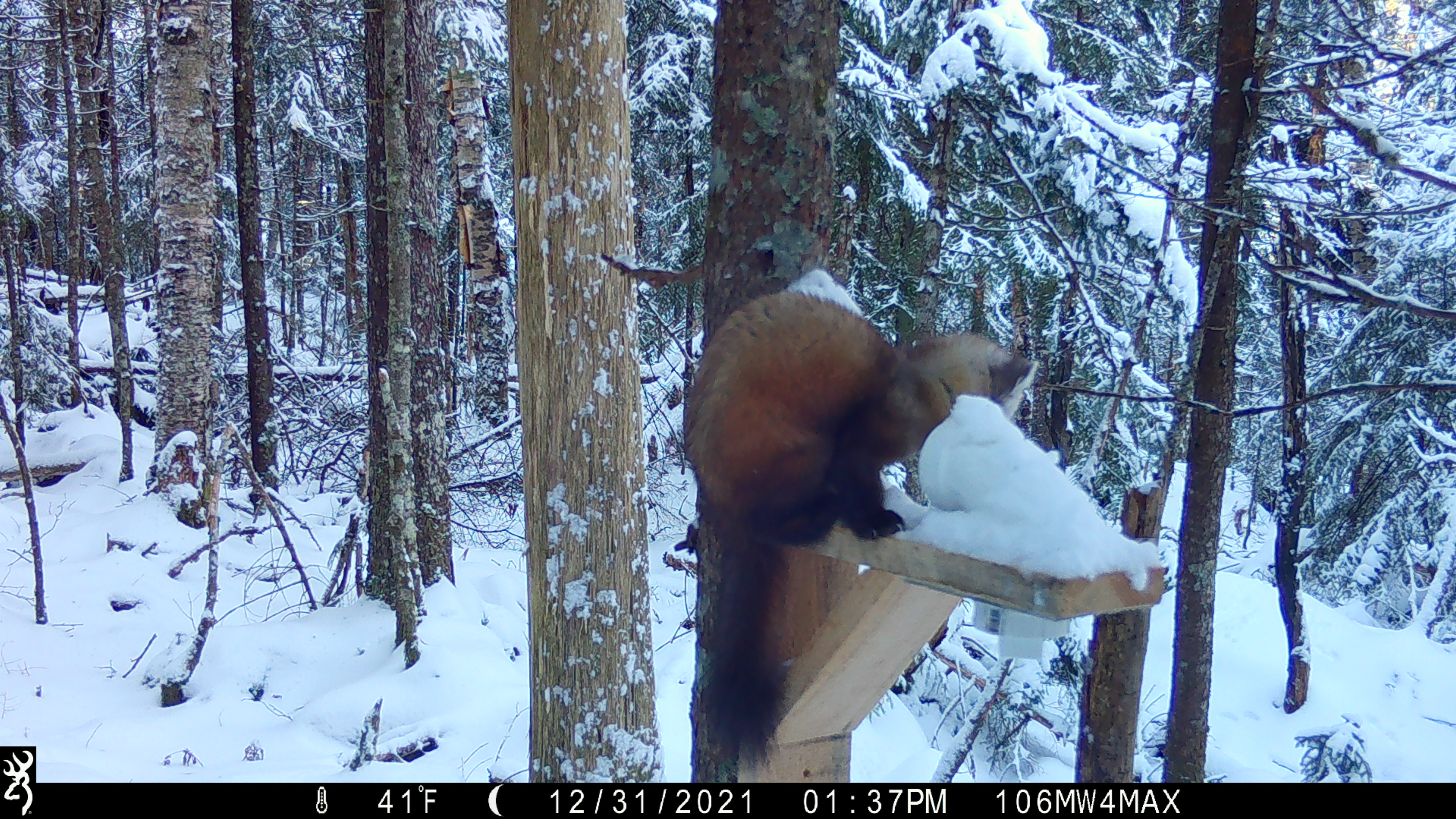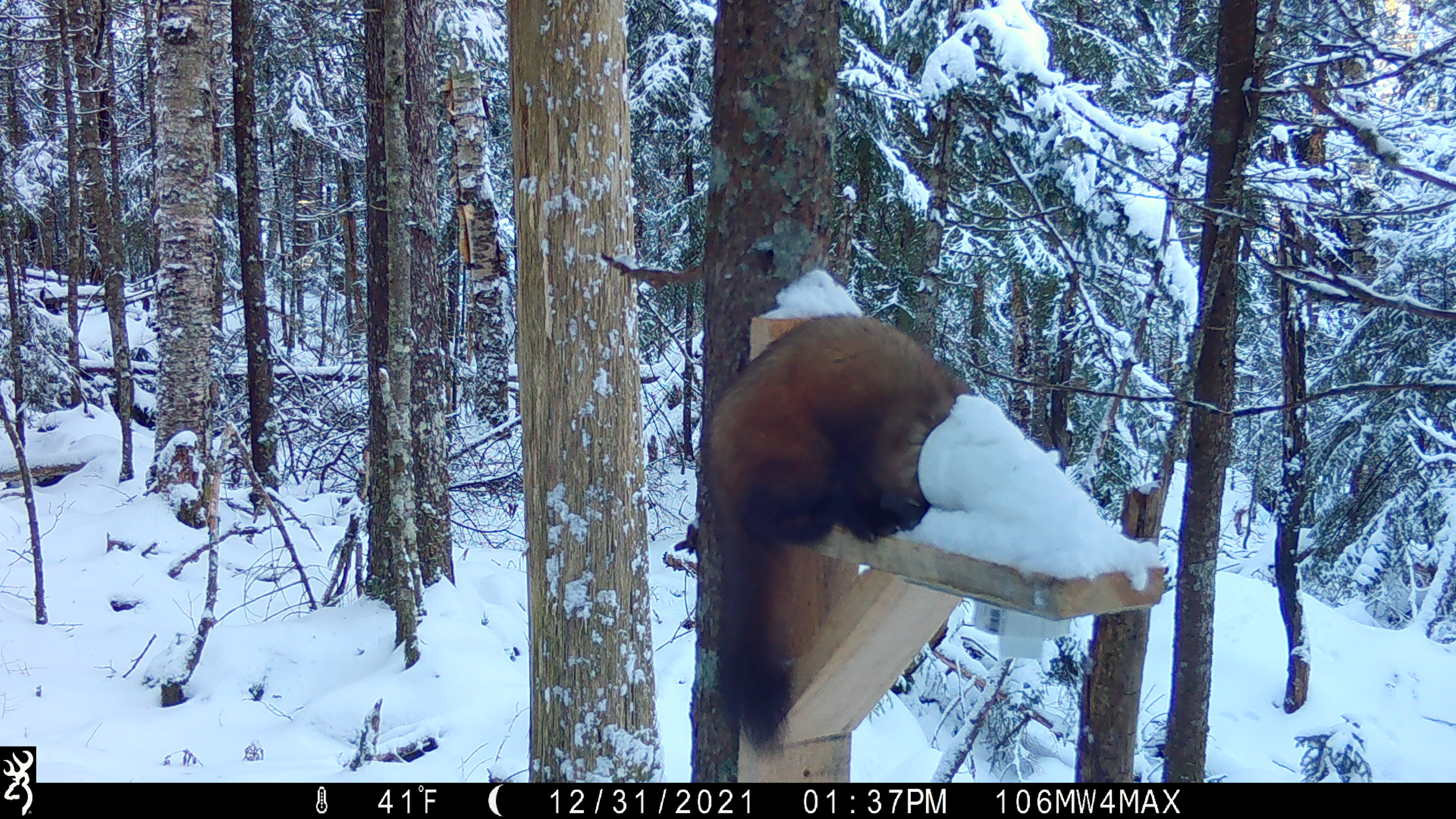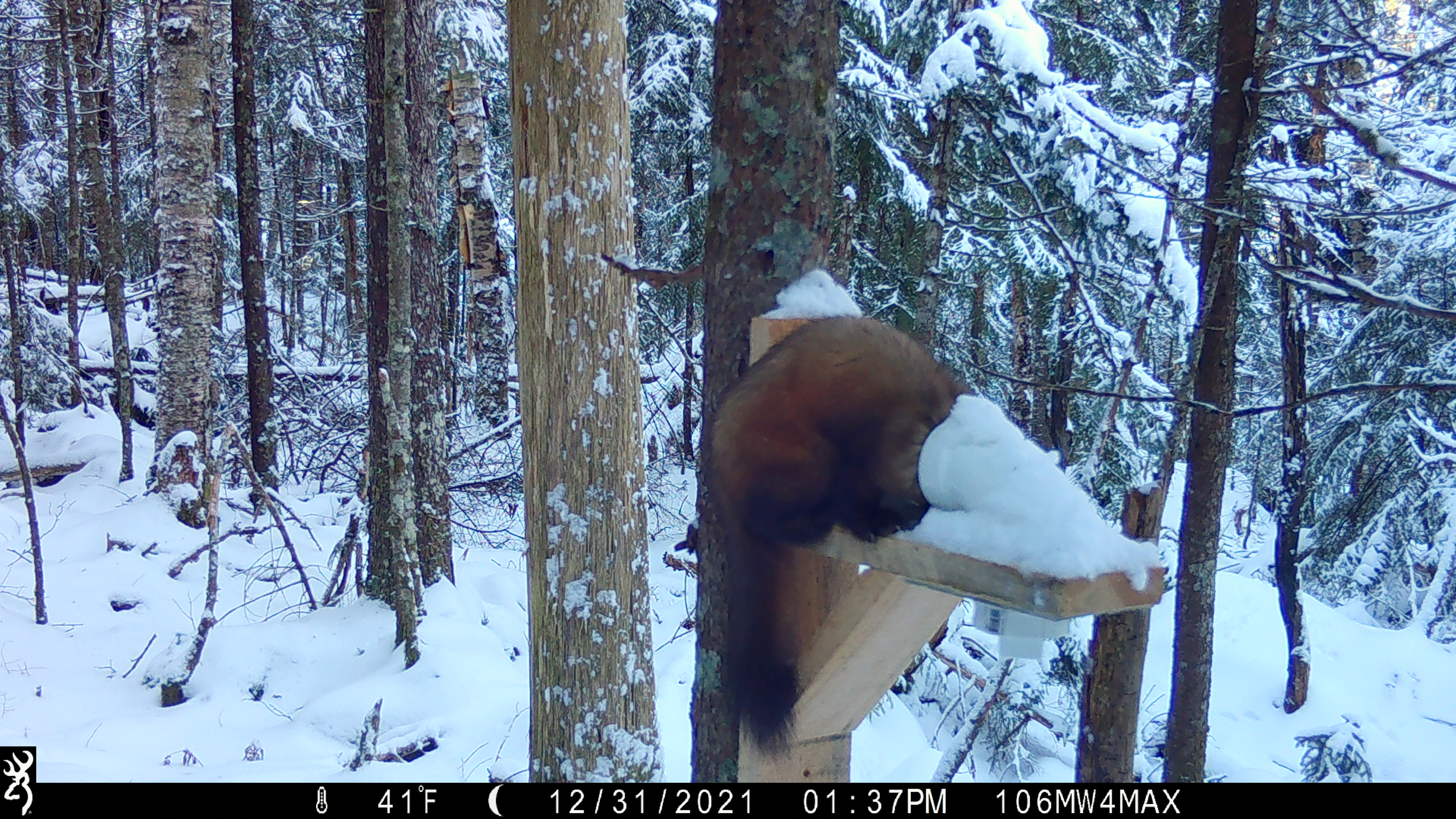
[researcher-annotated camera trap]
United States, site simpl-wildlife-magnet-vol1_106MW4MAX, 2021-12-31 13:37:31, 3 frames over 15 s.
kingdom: Animalia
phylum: Chordata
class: Mammalia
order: Carnivora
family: Mustelidae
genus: Martes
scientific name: Martes americana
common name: american marten